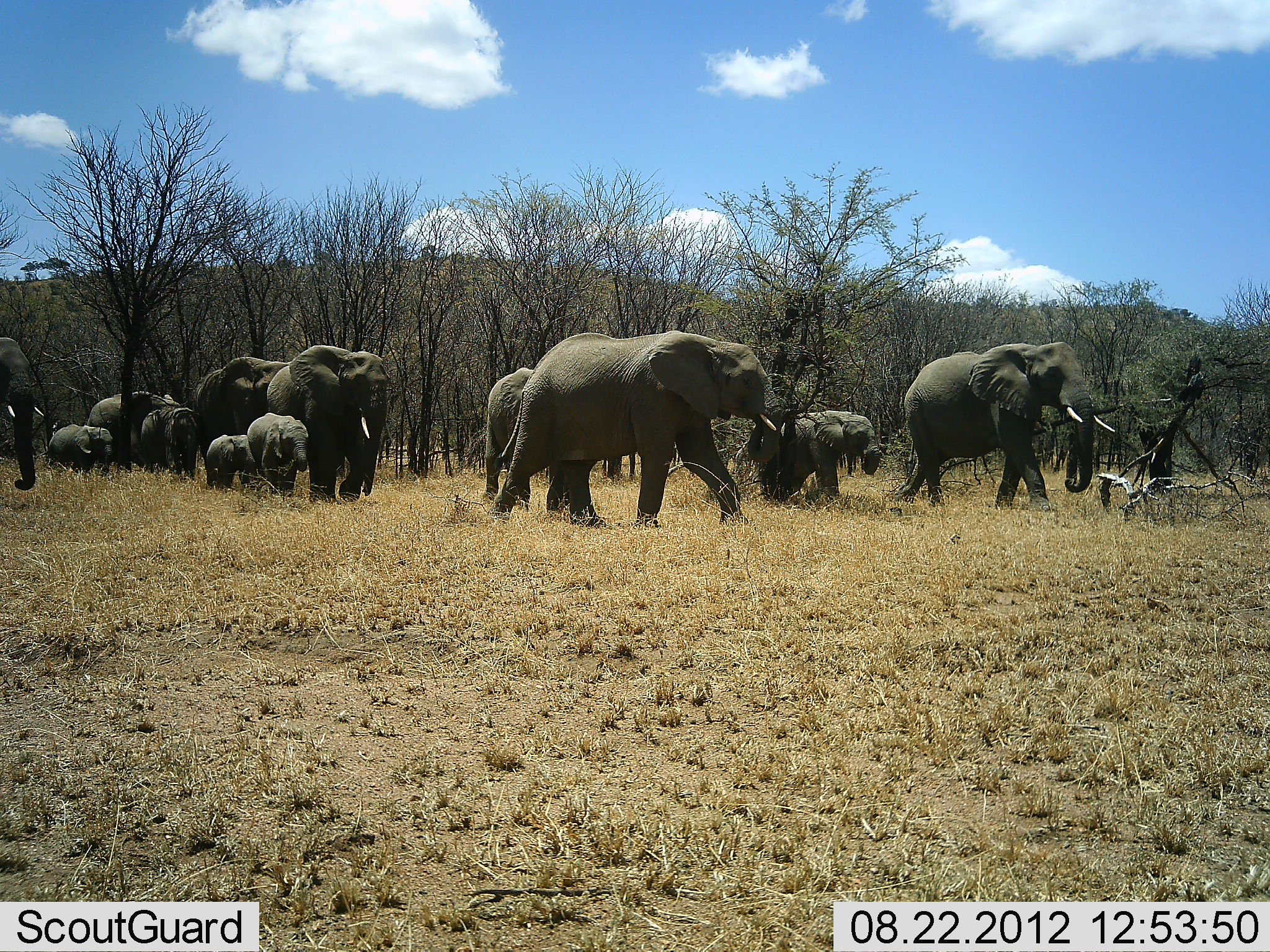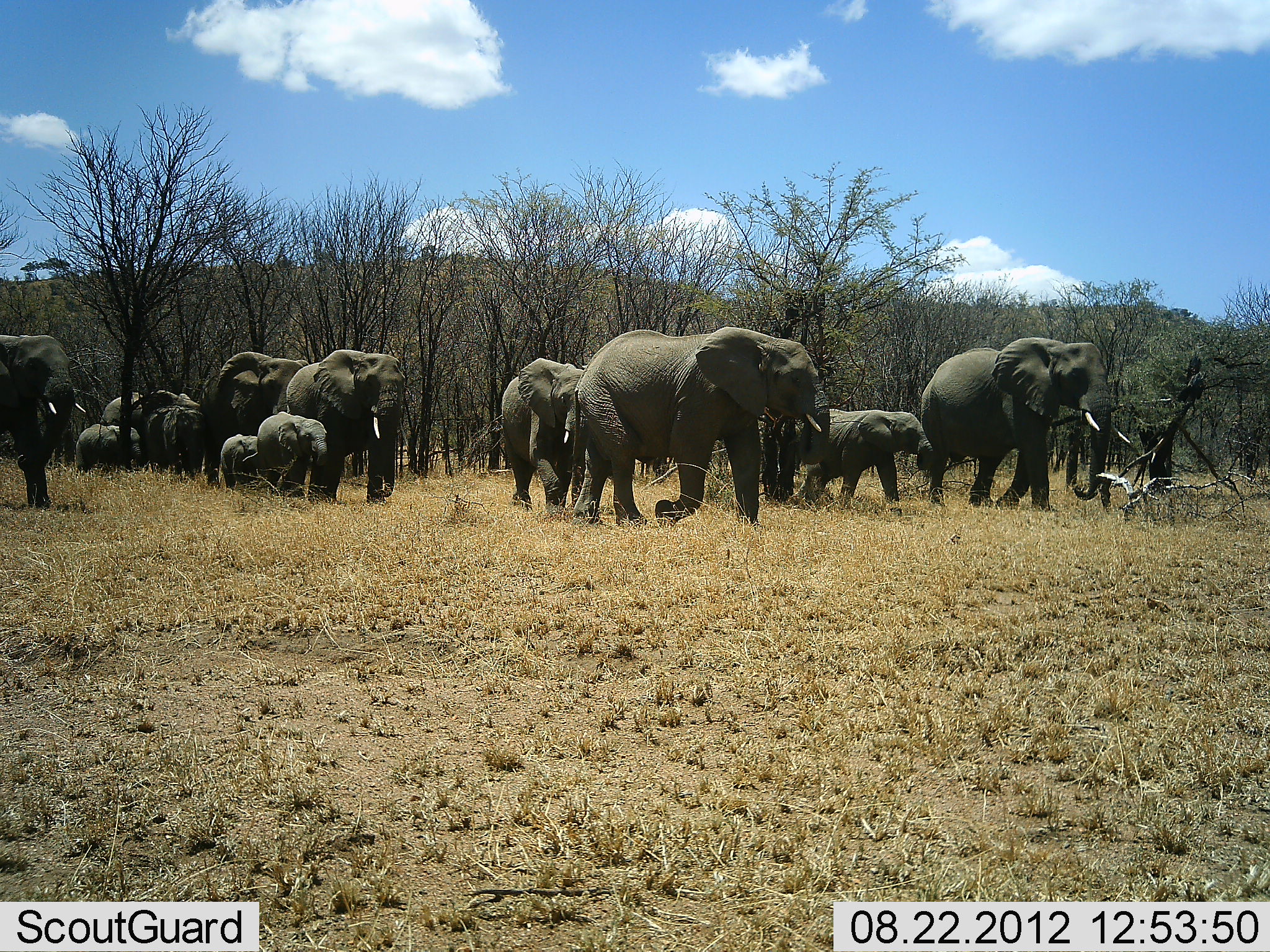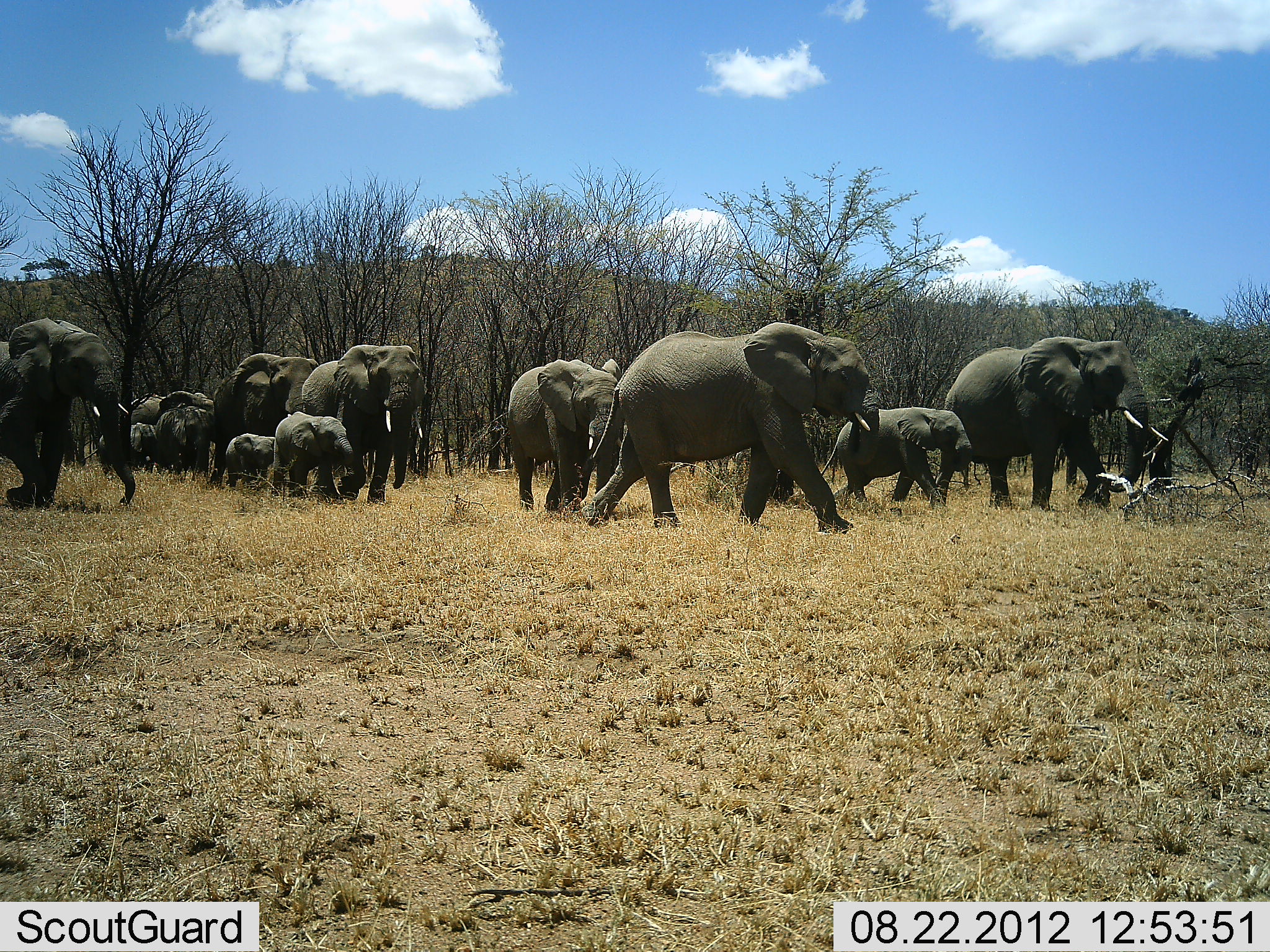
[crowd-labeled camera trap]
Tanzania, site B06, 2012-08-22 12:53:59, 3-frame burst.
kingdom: Animalia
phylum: Chordata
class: Mammalia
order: Proboscidea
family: Elephantidae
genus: Loxodonta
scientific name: Loxodonta africana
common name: african bush elephant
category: elephant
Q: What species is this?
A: Elephant (african bush elephant) (Loxodonta africana).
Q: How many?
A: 11-50.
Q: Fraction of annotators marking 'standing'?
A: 0%.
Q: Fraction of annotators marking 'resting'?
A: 0%.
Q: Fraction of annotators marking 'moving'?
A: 100%.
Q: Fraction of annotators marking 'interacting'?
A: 10%.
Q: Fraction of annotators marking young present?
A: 80%.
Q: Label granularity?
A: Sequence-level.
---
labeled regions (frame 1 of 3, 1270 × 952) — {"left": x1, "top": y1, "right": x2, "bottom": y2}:
animal: {"left": 492, "top": 331, "right": 783, "bottom": 527}; {"left": 892, "top": 341, "right": 1116, "bottom": 513}; {"left": 267, "top": 345, "right": 390, "bottom": 503}; {"left": 484, "top": 366, "right": 592, "bottom": 508}; {"left": 760, "top": 410, "right": 883, "bottom": 508}; {"left": 194, "top": 358, "right": 281, "bottom": 473}; {"left": 88, "top": 392, "right": 179, "bottom": 468}; {"left": 0, "top": 337, "right": 44, "bottom": 490}; {"left": 247, "top": 413, "right": 310, "bottom": 500}; {"left": 144, "top": 404, "right": 196, "bottom": 480}; {"left": 47, "top": 425, "right": 114, "bottom": 478}; {"left": 205, "top": 434, "right": 248, "bottom": 488}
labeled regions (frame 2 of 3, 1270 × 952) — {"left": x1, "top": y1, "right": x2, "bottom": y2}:
animal: {"left": 571, "top": 327, "right": 832, "bottom": 525}; {"left": 921, "top": 336, "right": 1113, "bottom": 510}; {"left": 287, "top": 351, "right": 407, "bottom": 505}; {"left": 501, "top": 359, "right": 602, "bottom": 518}; {"left": 0, "top": 333, "right": 87, "bottom": 505}; {"left": 201, "top": 353, "right": 309, "bottom": 486}; {"left": 791, "top": 409, "right": 932, "bottom": 505}; {"left": 99, "top": 392, "right": 202, "bottom": 467}; {"left": 257, "top": 411, "right": 328, "bottom": 501}; {"left": 144, "top": 406, "right": 202, "bottom": 481}; {"left": 73, "top": 424, "right": 140, "bottom": 477}; {"left": 219, "top": 434, "right": 263, "bottom": 489}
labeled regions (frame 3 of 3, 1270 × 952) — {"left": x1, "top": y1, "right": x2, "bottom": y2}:
animal: {"left": 580, "top": 322, "right": 880, "bottom": 533}; {"left": 934, "top": 336, "right": 1169, "bottom": 510}; {"left": 0, "top": 317, "right": 136, "bottom": 505}; {"left": 302, "top": 343, "right": 423, "bottom": 502}; {"left": 508, "top": 359, "right": 621, "bottom": 513}; {"left": 208, "top": 354, "right": 320, "bottom": 486}; {"left": 821, "top": 410, "right": 971, "bottom": 507}; {"left": 271, "top": 412, "right": 356, "bottom": 503}; {"left": 117, "top": 390, "right": 213, "bottom": 461}; {"left": 155, "top": 405, "right": 215, "bottom": 484}; {"left": 97, "top": 423, "right": 158, "bottom": 472}; {"left": 226, "top": 432, "right": 275, "bottom": 489}